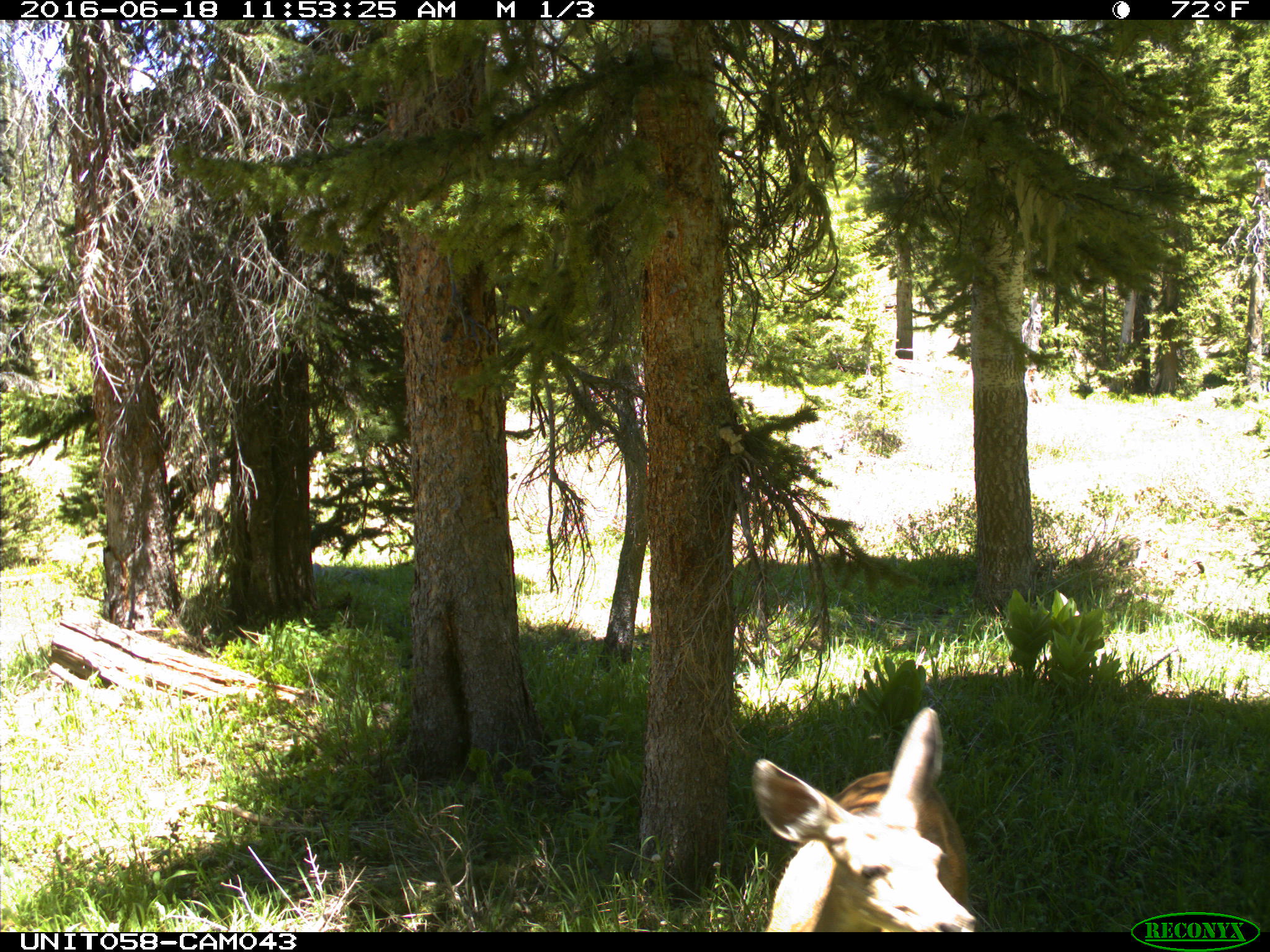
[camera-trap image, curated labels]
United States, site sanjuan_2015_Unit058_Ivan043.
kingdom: Animalia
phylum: Chordata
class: Mammalia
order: Artiodactyla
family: Cervidae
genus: Odocoileus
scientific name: Odocoileus hemionus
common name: mule deer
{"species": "Odocoileus hemionus (mule deer)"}